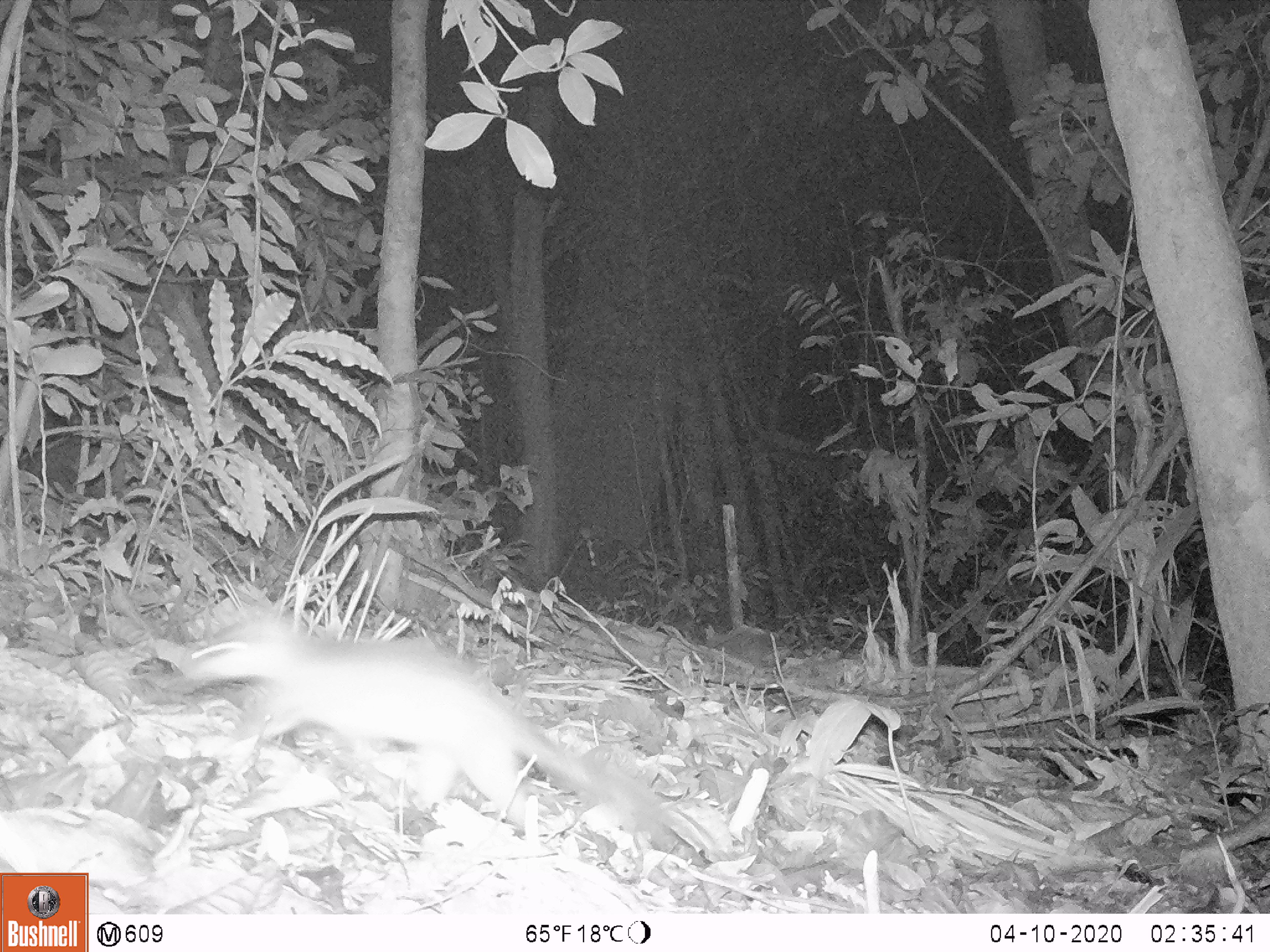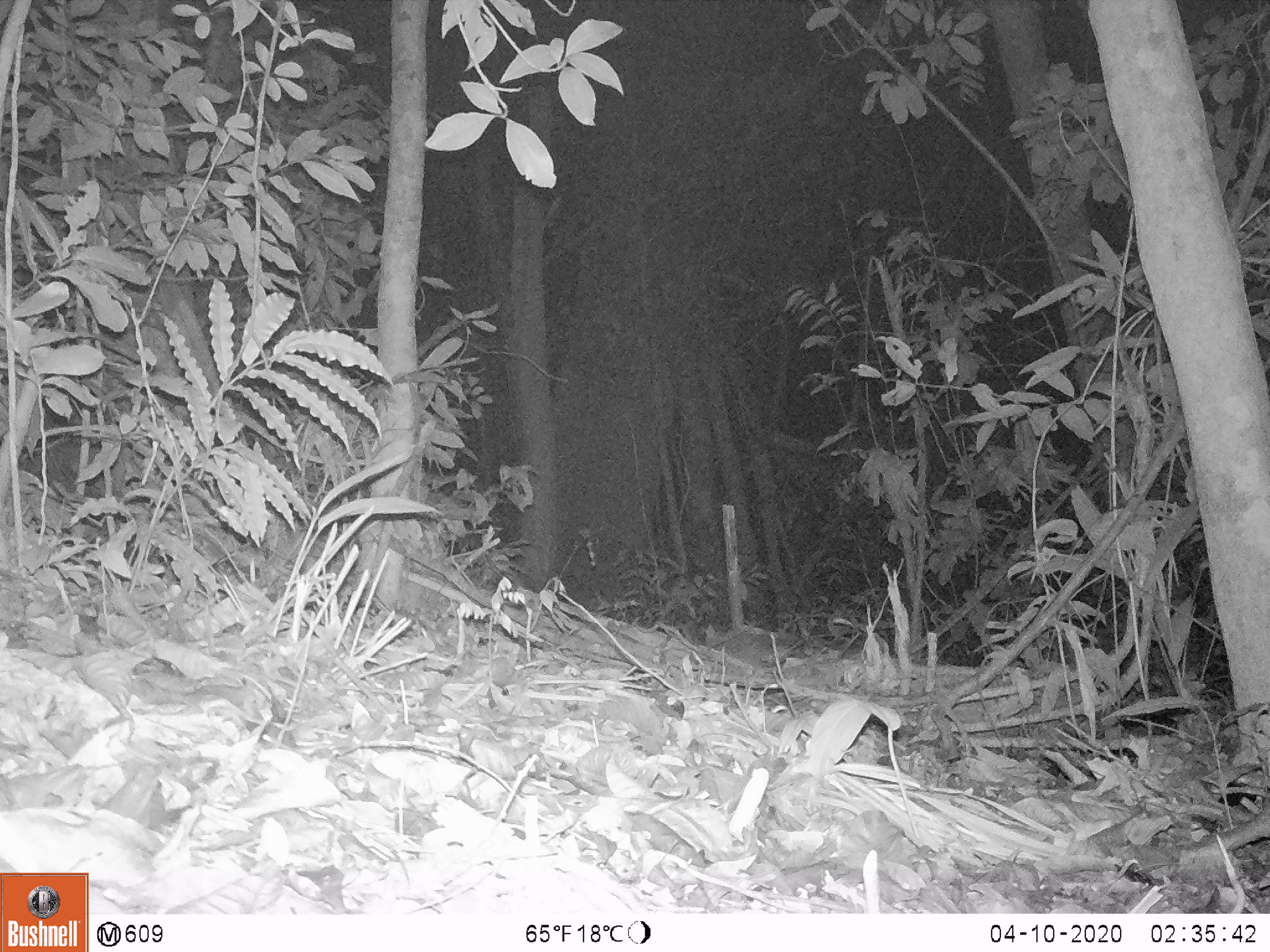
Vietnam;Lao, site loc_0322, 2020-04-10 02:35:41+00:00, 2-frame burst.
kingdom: Animalia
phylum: Chordata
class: Mammalia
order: Carnivora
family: Mustelidae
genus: Melogale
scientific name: Melogale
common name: ferret badger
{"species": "ferret badger (Melogale)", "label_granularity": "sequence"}